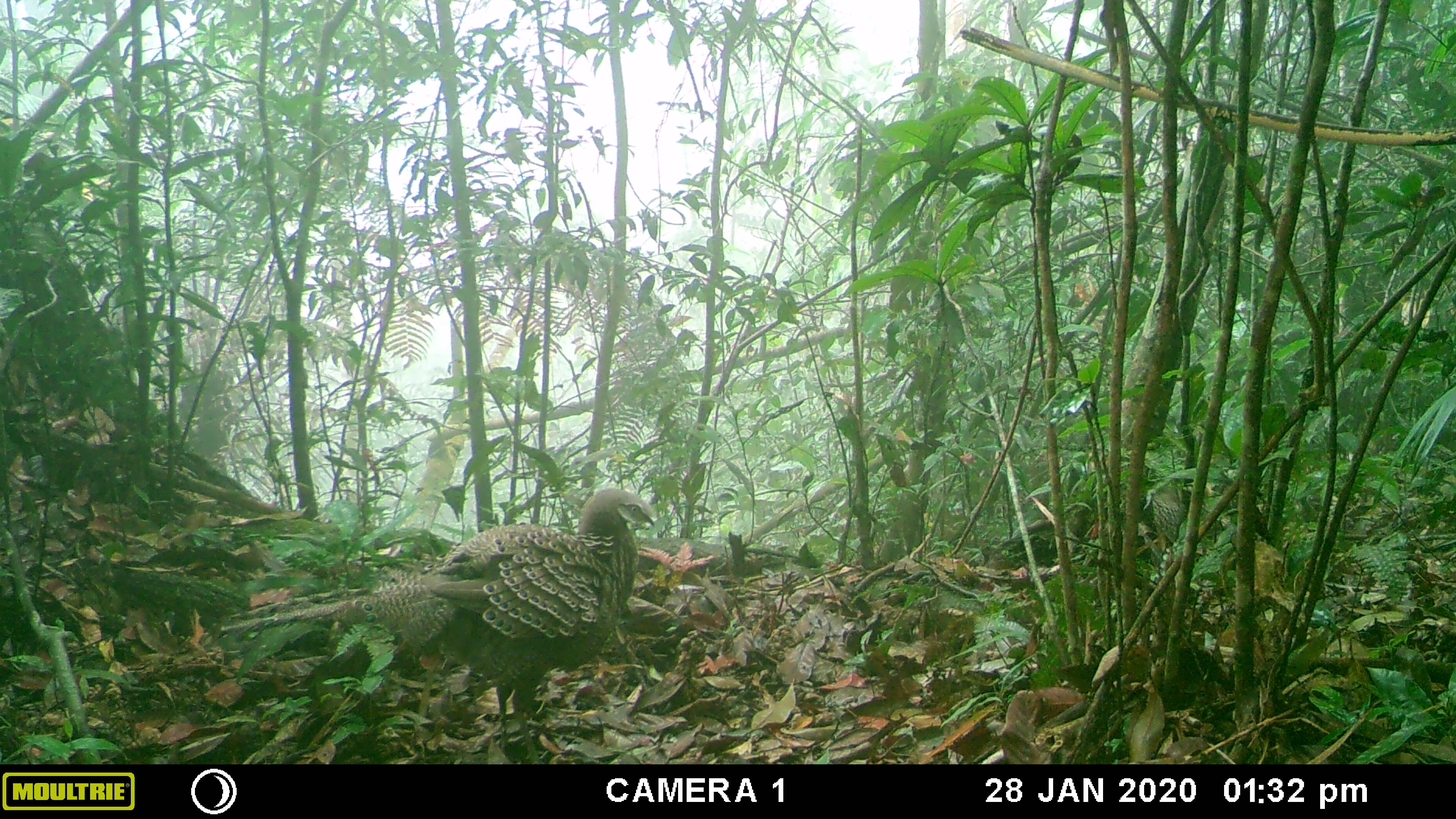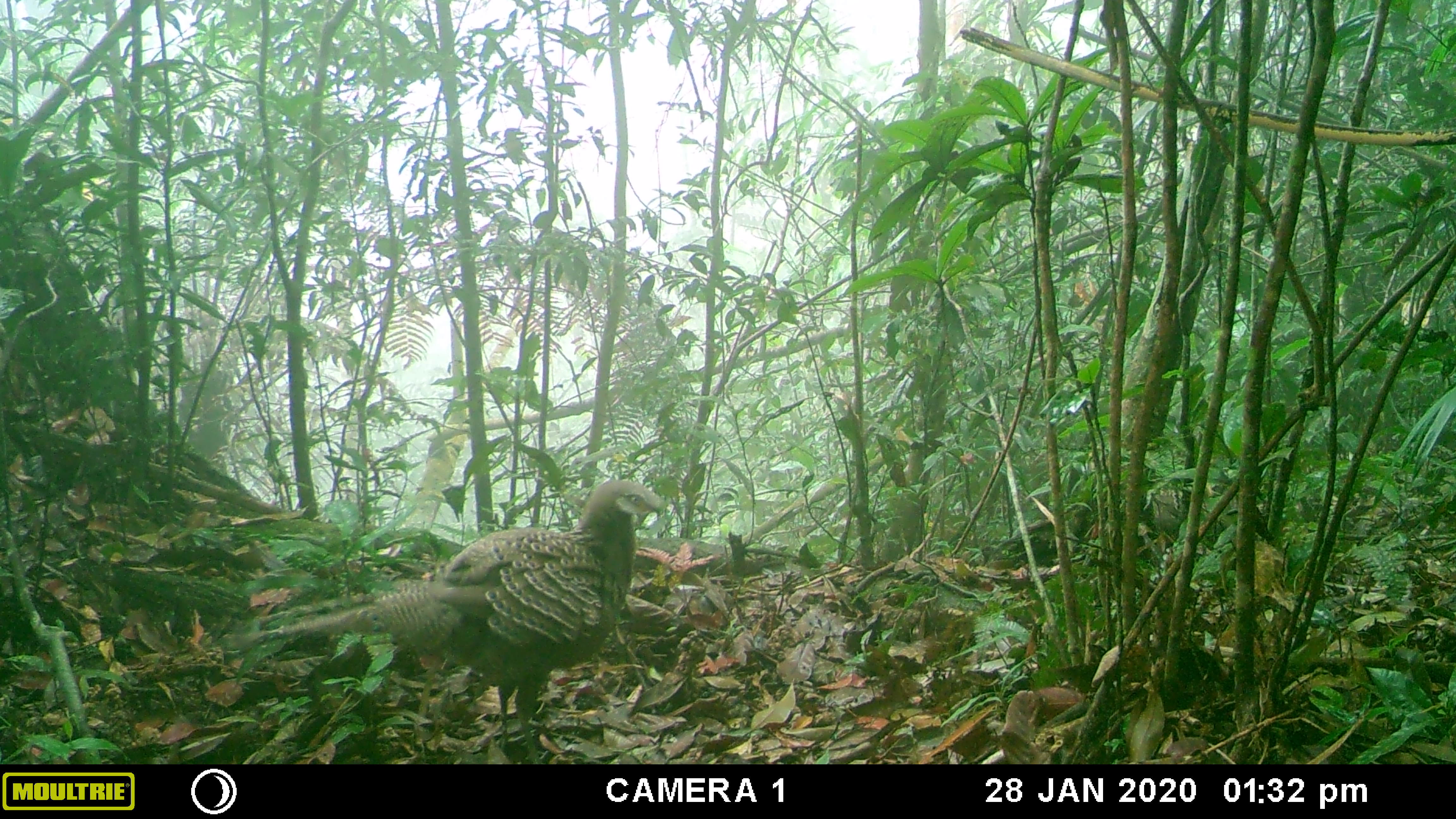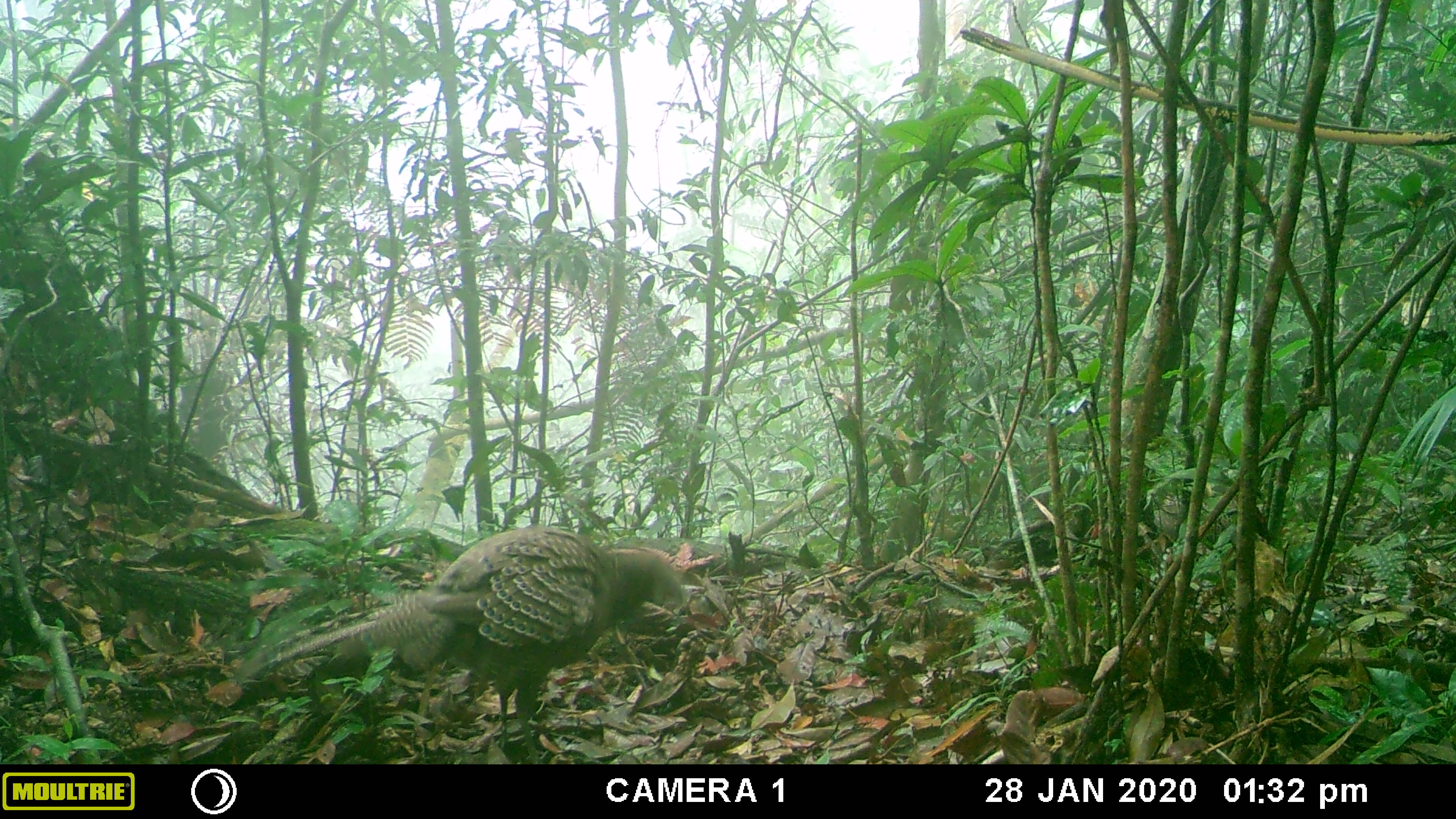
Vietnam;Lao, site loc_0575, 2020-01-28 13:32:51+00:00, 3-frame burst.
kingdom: Animalia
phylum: Chordata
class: Aves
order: Galliformes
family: Phasianidae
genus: Polyplectron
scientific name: Polyplectron bicalcaratum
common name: gray peacock-pheasant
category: grey peacock pheasant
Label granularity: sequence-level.